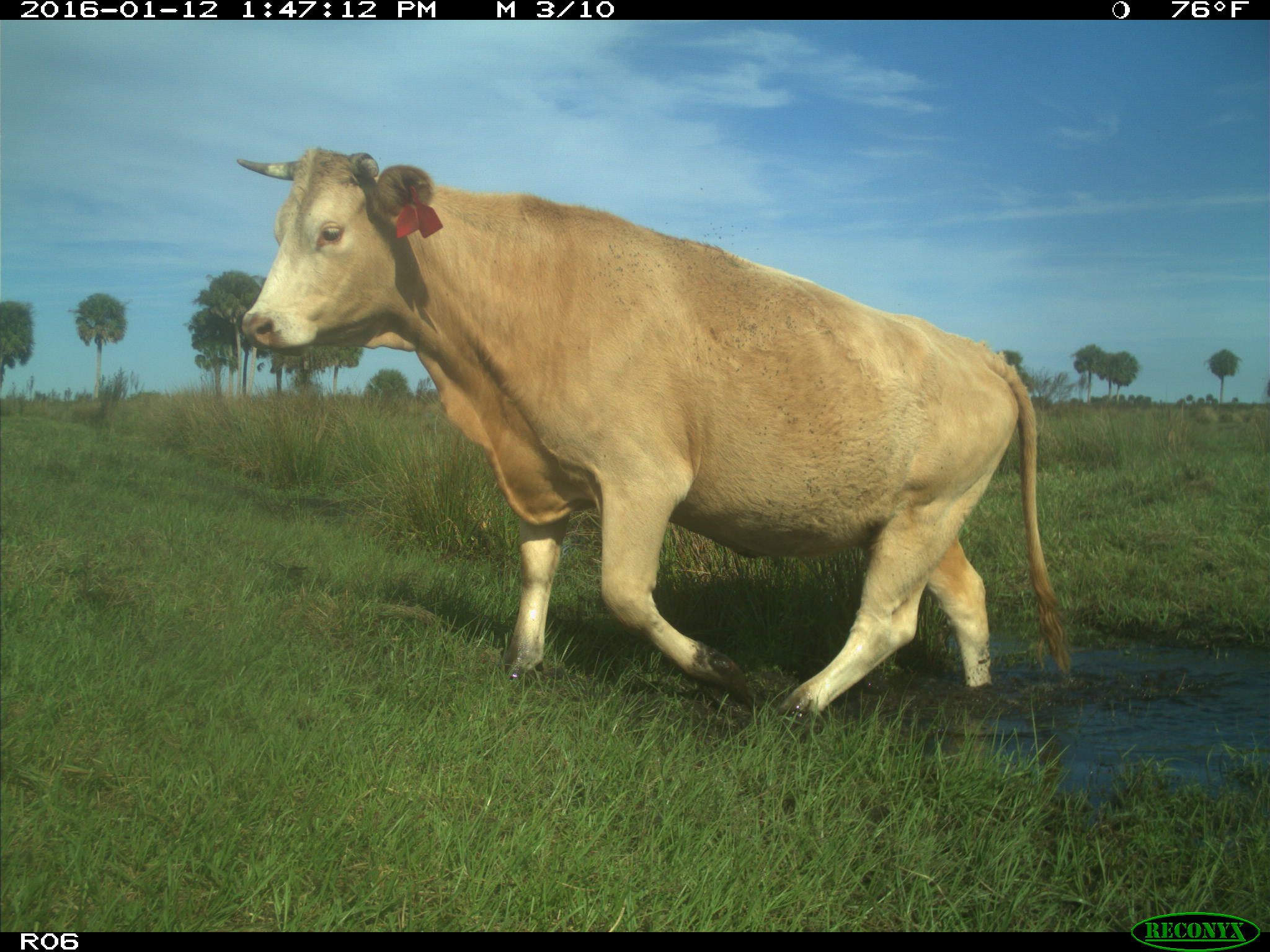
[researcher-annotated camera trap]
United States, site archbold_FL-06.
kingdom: Animalia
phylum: Chordata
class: Mammalia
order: Artiodactyla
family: Bovidae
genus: Bos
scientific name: Bos taurus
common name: domestic cow